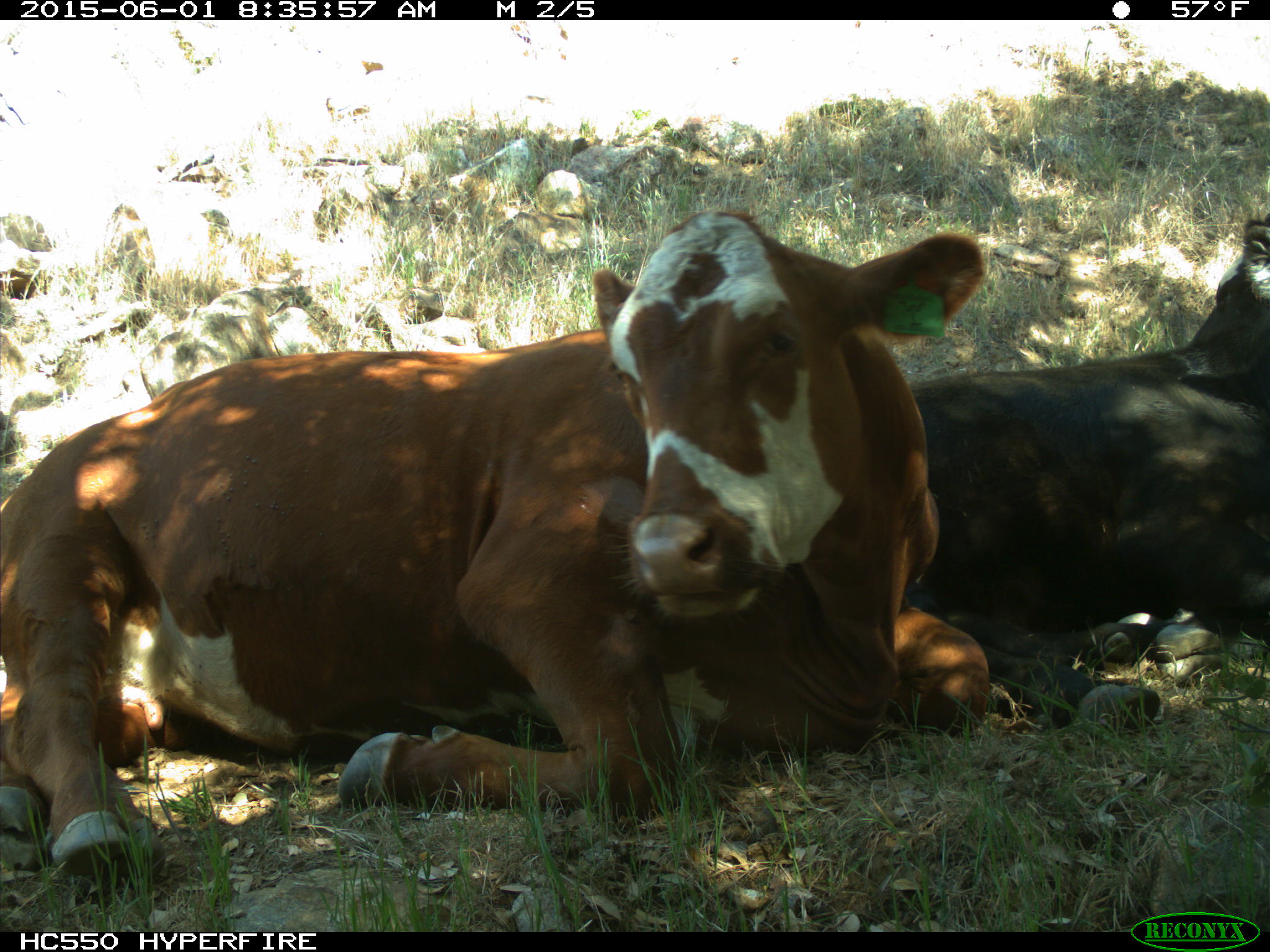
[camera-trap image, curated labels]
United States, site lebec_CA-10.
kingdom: Animalia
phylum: Chordata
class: Mammalia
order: Artiodactyla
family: Bovidae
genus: Bos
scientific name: Bos taurus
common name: domestic cow